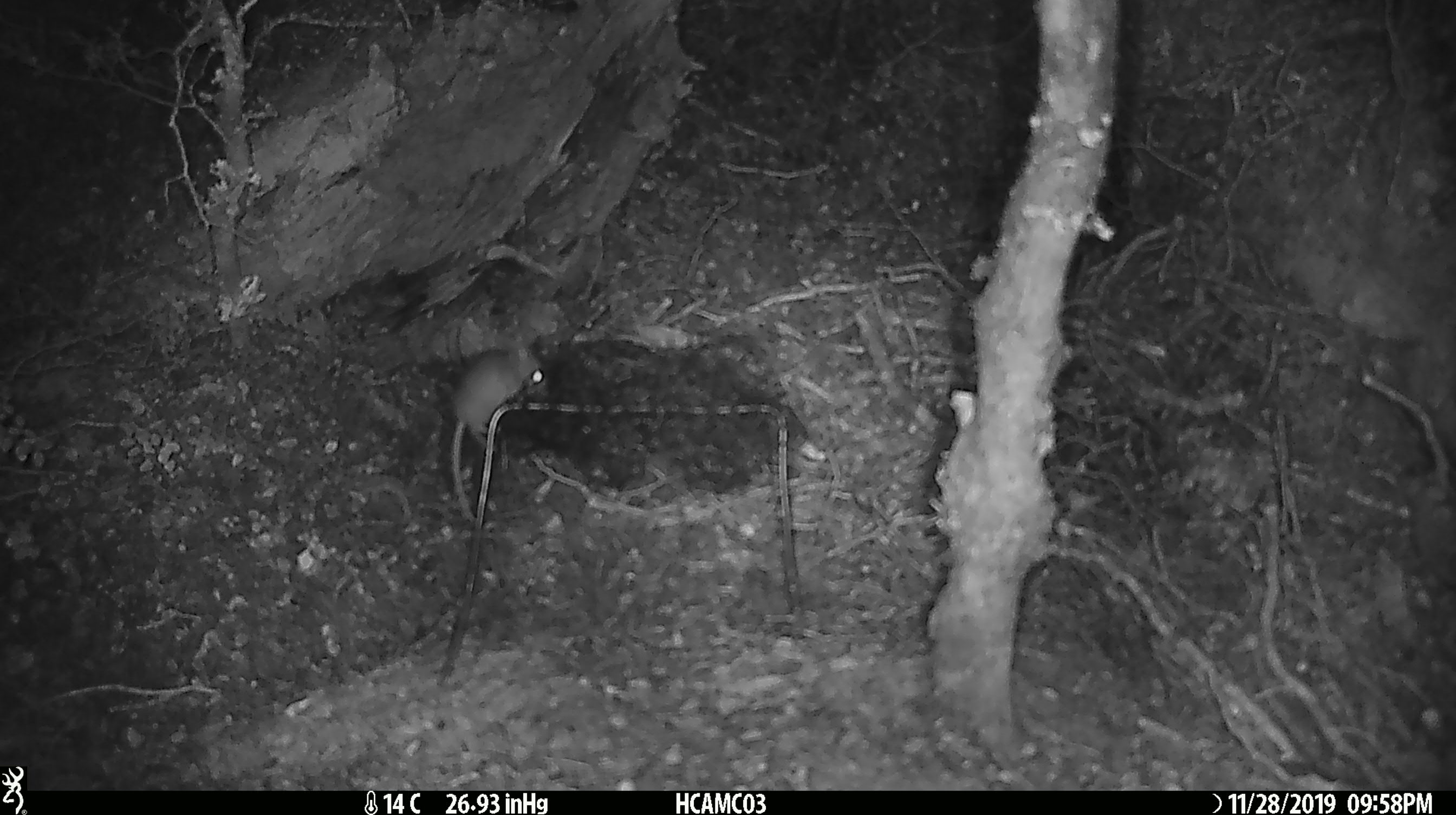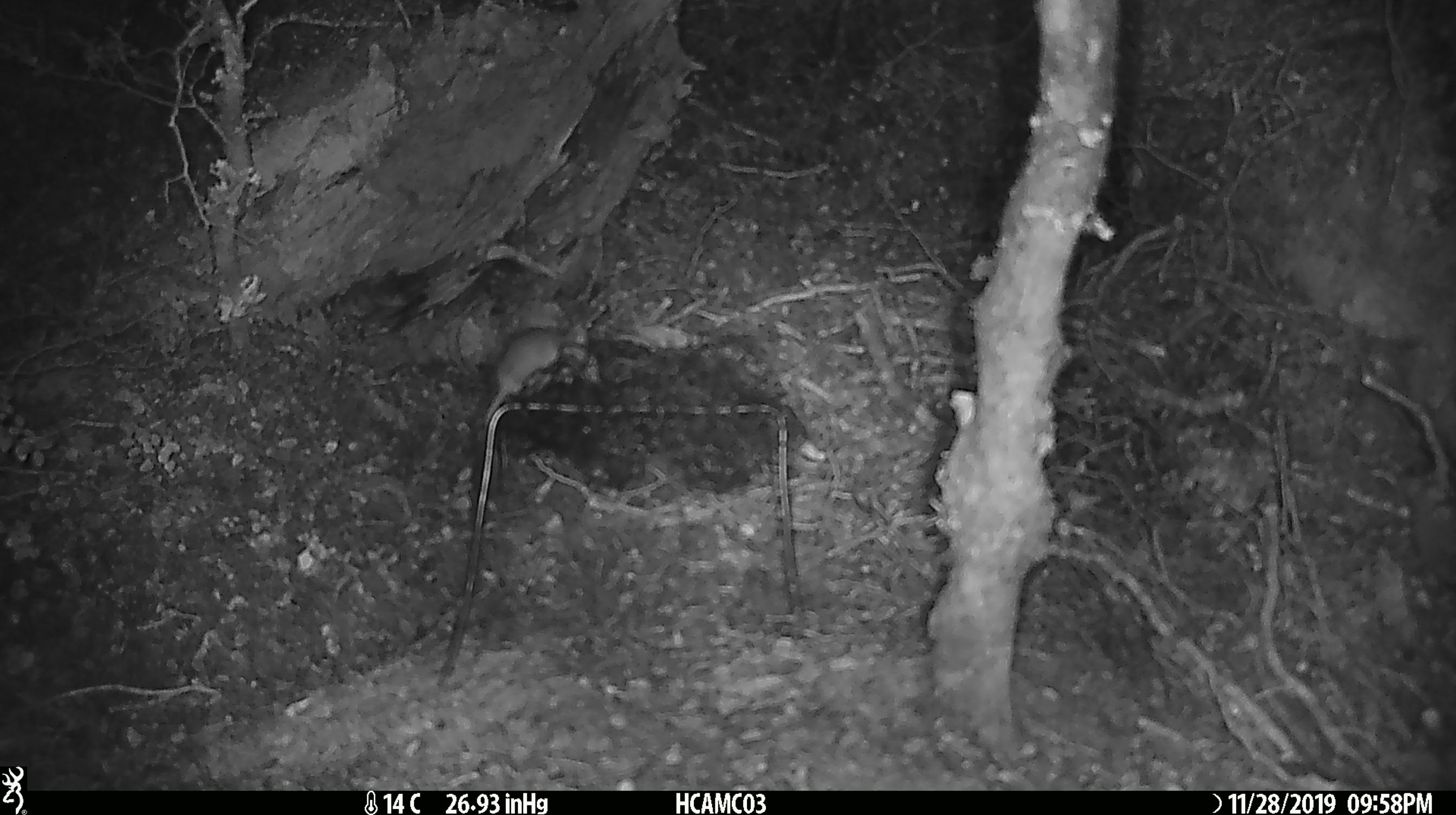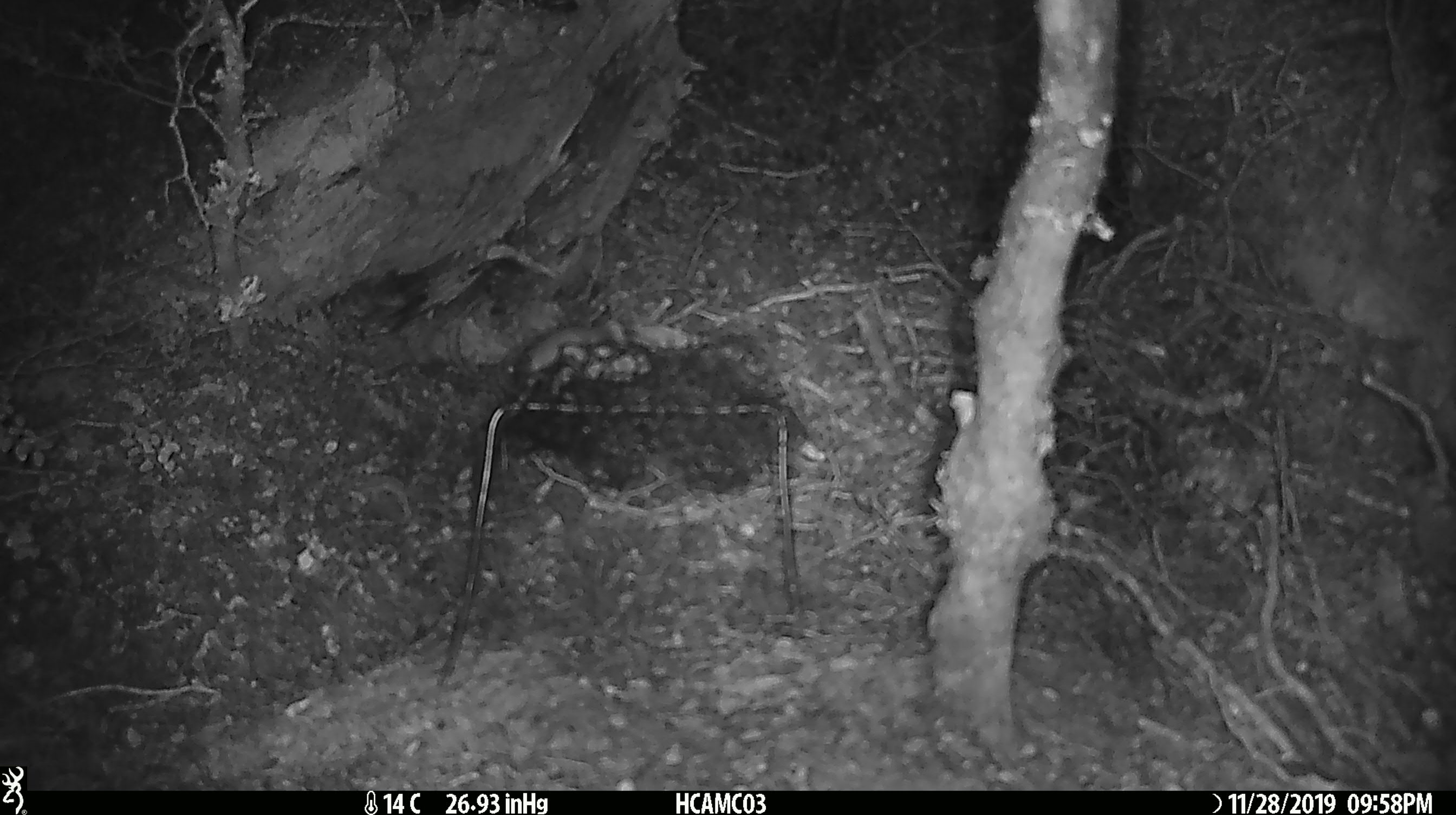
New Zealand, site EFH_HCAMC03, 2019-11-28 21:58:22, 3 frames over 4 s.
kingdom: Animalia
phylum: Chordata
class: Mammalia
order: Rodentia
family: Muridae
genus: Mus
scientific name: Mus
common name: mouse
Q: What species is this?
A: Mouse (Mus).